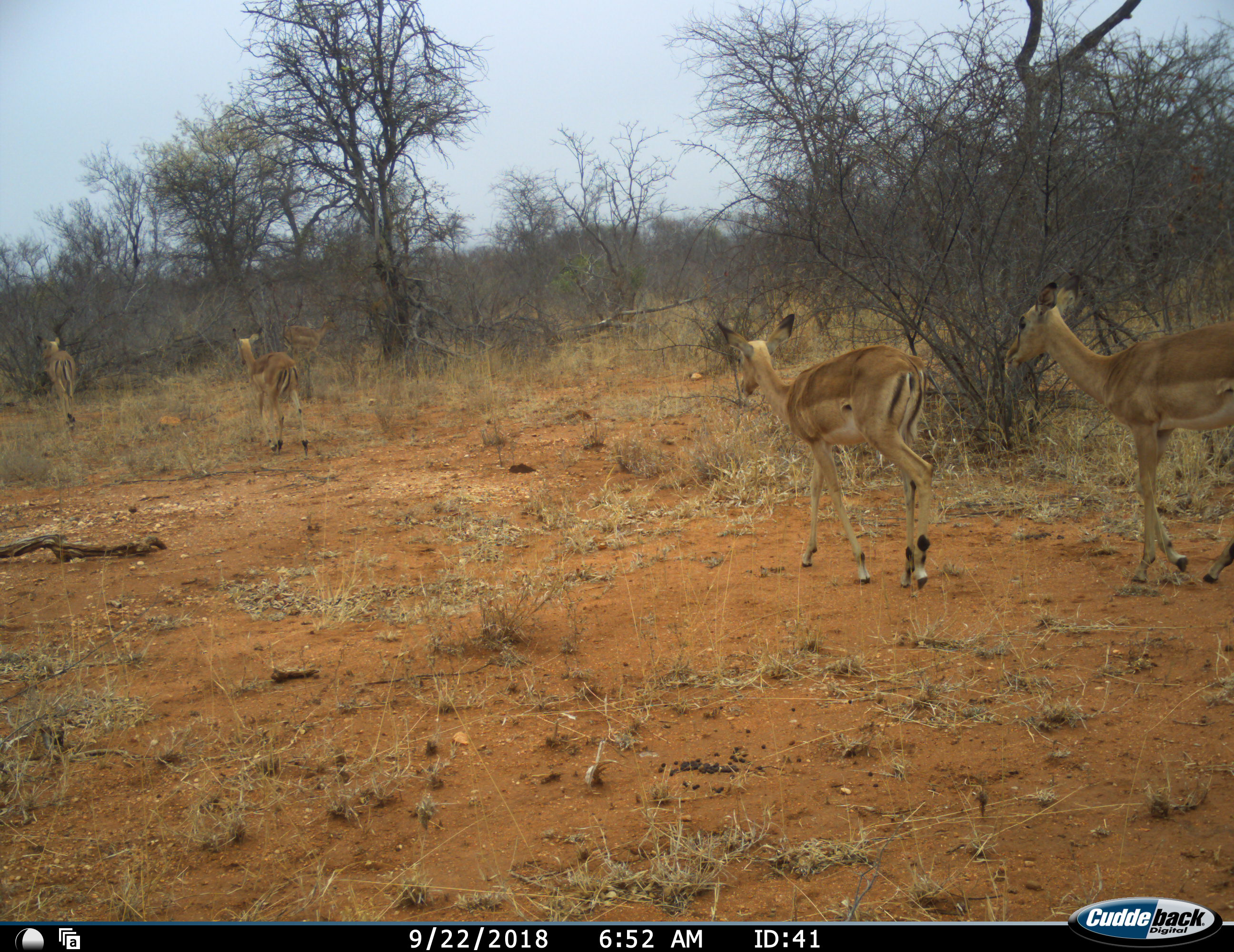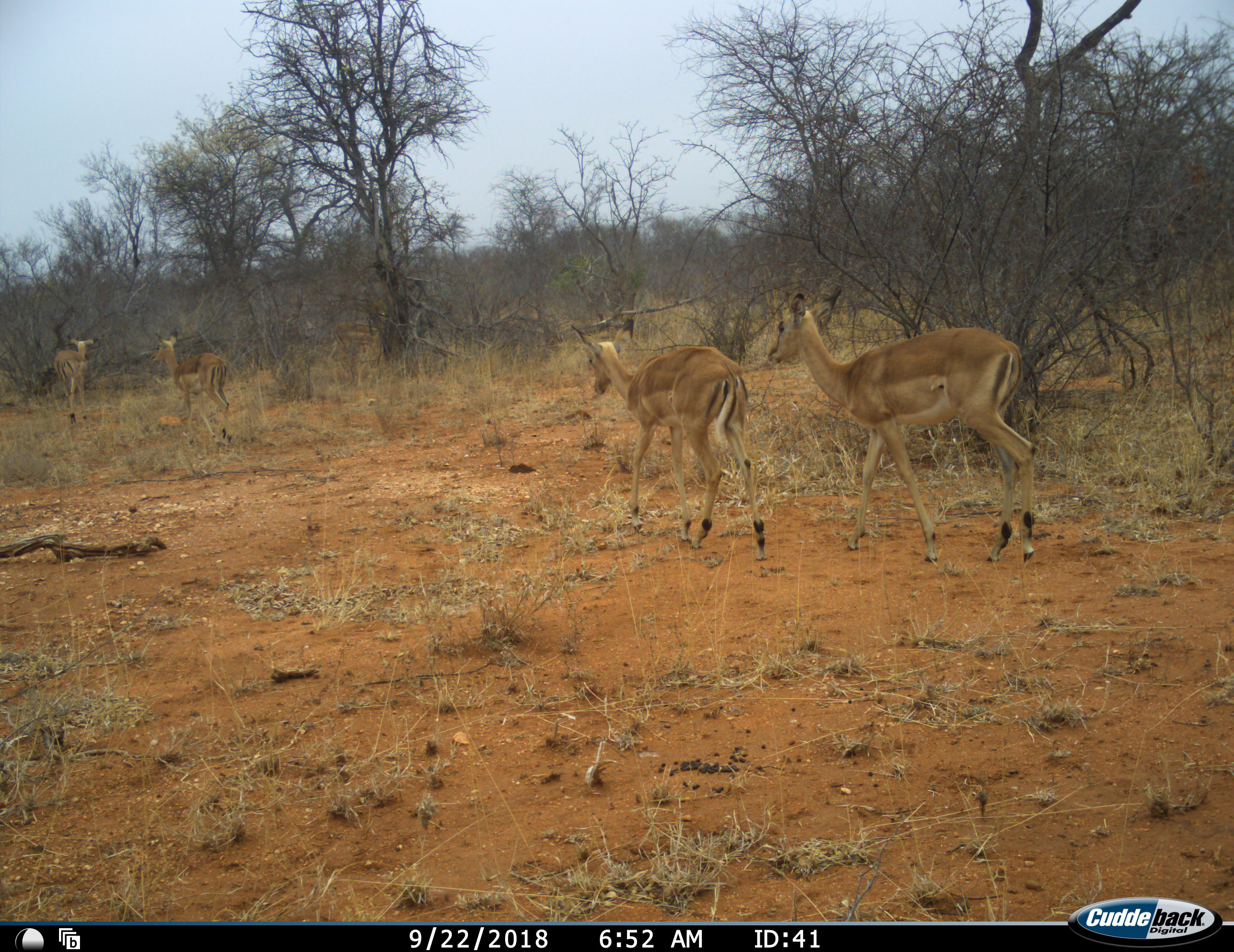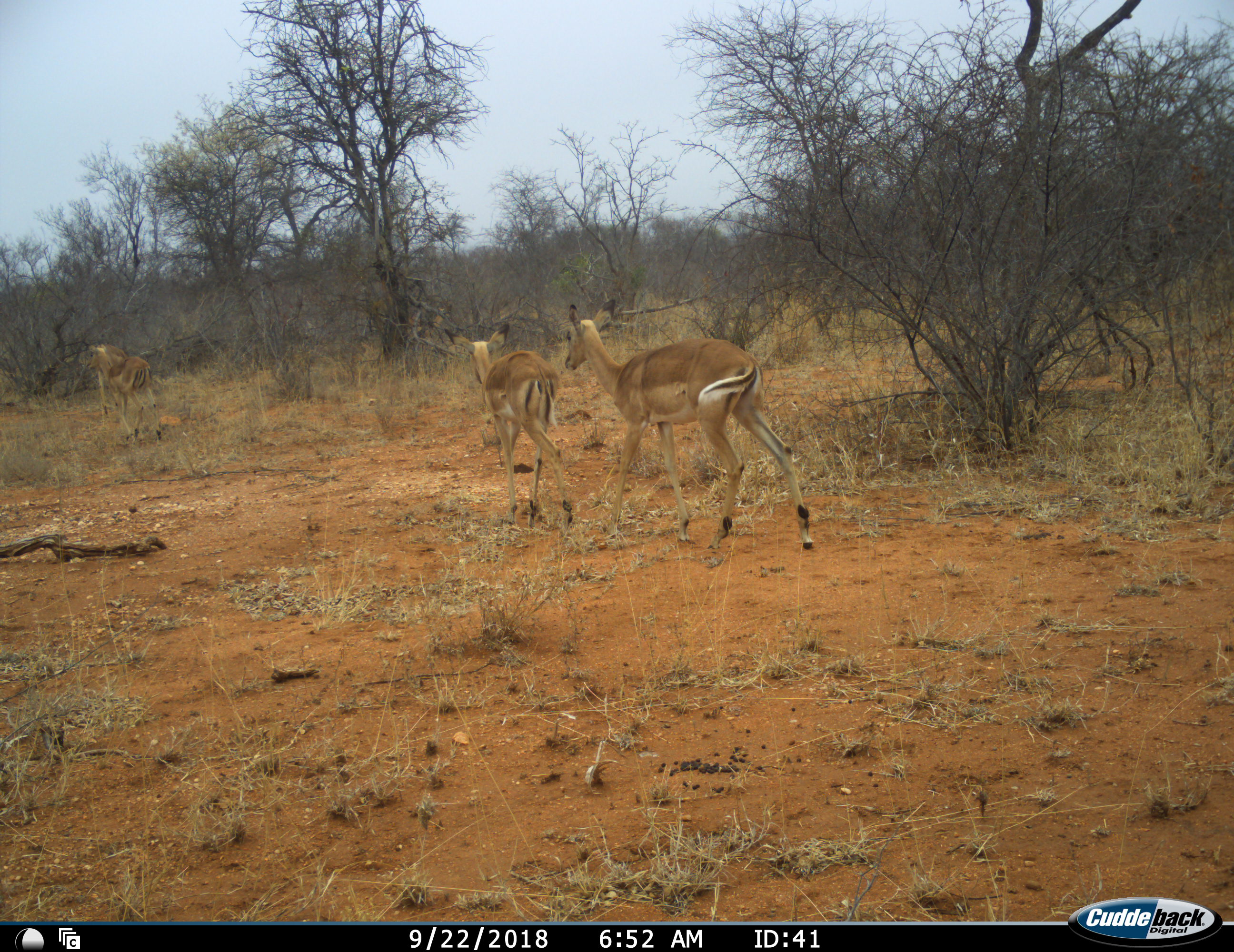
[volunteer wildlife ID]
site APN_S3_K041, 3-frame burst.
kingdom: Animalia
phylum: Chordata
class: Mammalia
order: Artiodactyla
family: Bovidae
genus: Aepyceros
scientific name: Aepyceros melampus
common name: impala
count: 5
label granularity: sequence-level